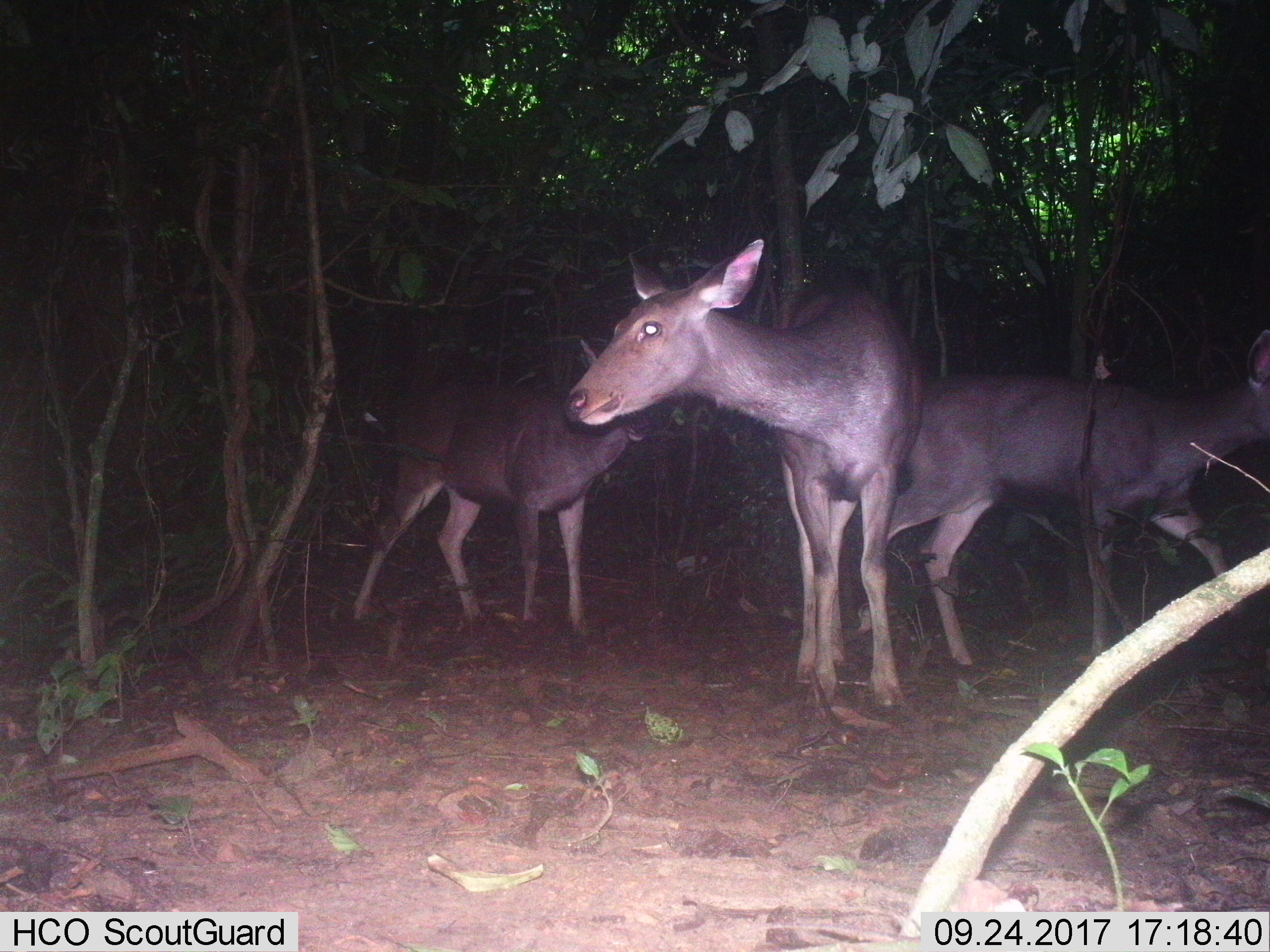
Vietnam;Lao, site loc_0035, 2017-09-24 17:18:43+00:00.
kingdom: Animalia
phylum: Chordata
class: Mammalia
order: Artiodactyla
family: Cervidae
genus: Rusa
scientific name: Rusa unicolor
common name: sambar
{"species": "sambar (Rusa unicolor)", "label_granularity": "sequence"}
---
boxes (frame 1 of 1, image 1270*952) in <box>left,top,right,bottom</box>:
sambar: <box>566,237,926,707</box>; <box>855,326,1270,665</box>; <box>347,338,649,633</box>